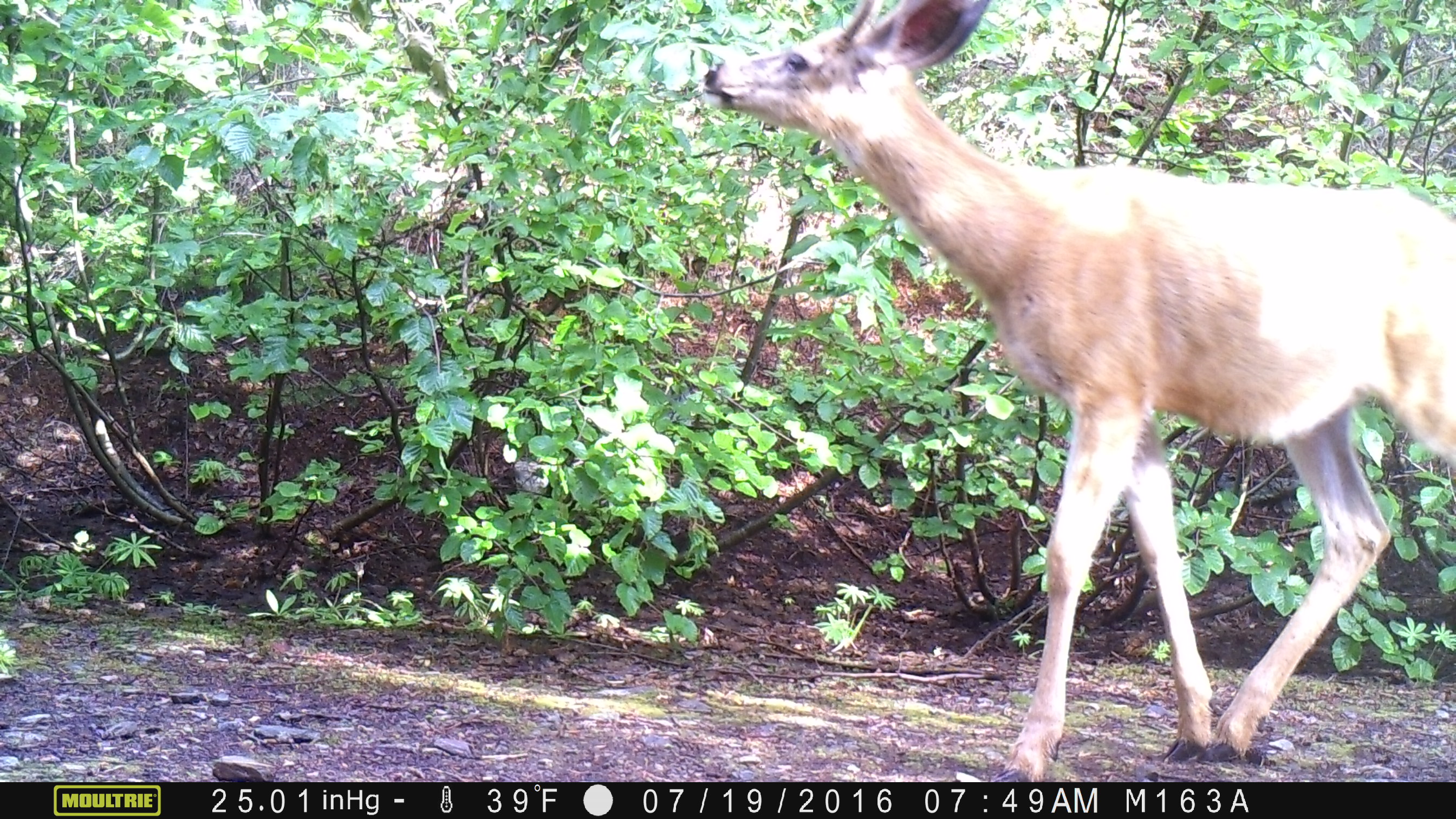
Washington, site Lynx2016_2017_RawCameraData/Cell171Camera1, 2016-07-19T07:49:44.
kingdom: Animalia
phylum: Chordata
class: Mammalia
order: Artiodactyla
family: Cervidae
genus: Odocoileus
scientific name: Odocoileus hemionus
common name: mule deer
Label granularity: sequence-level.